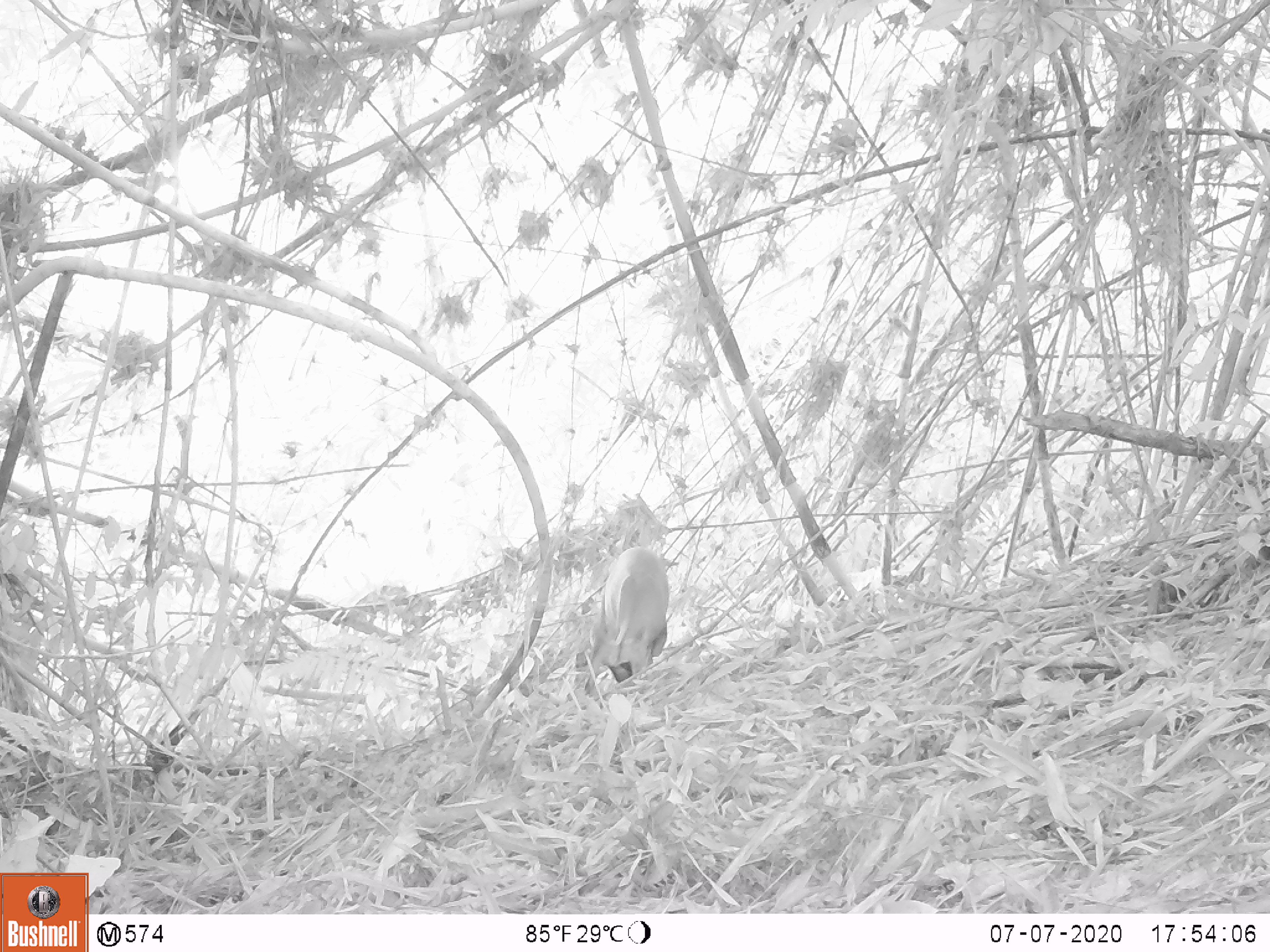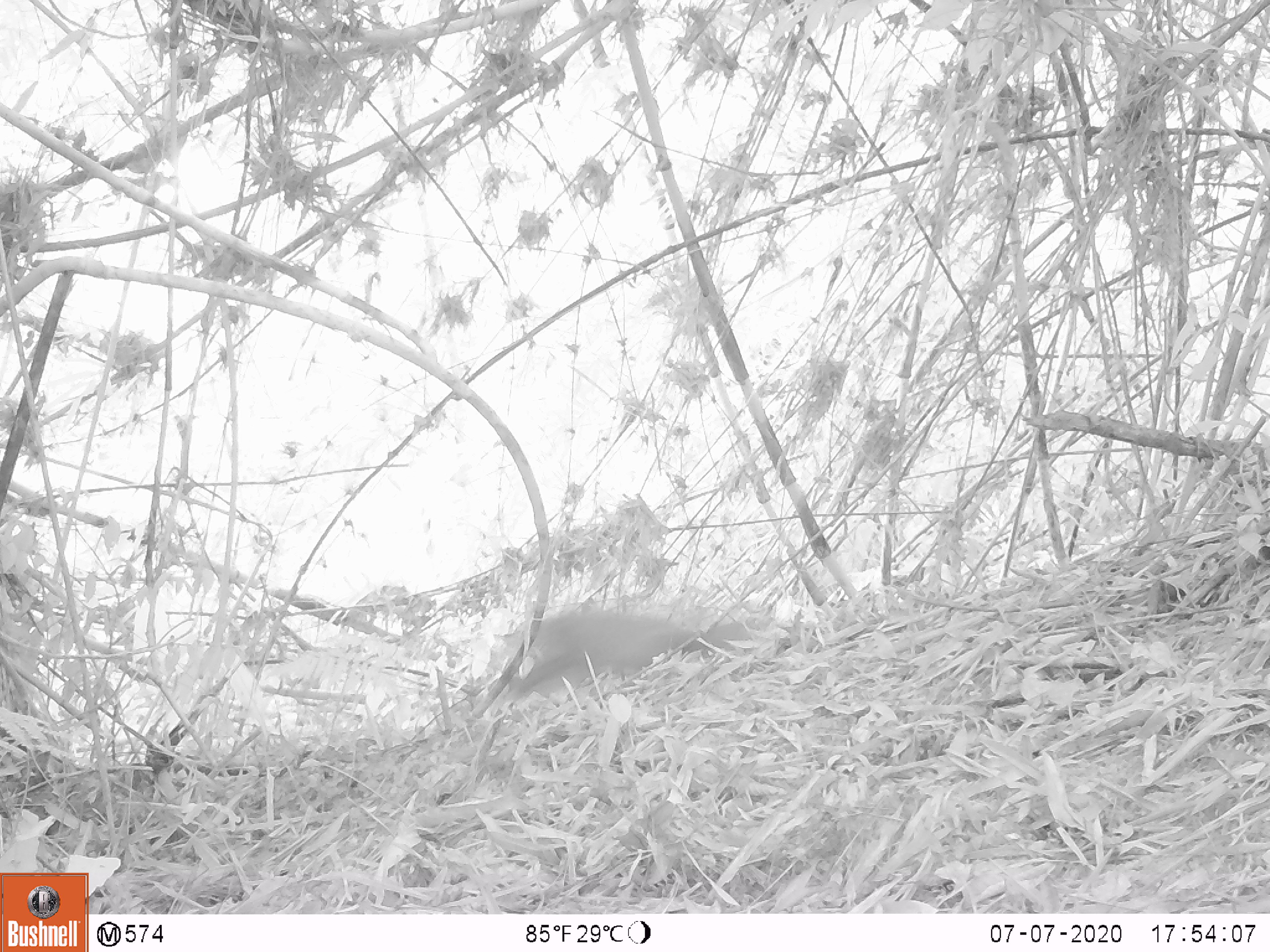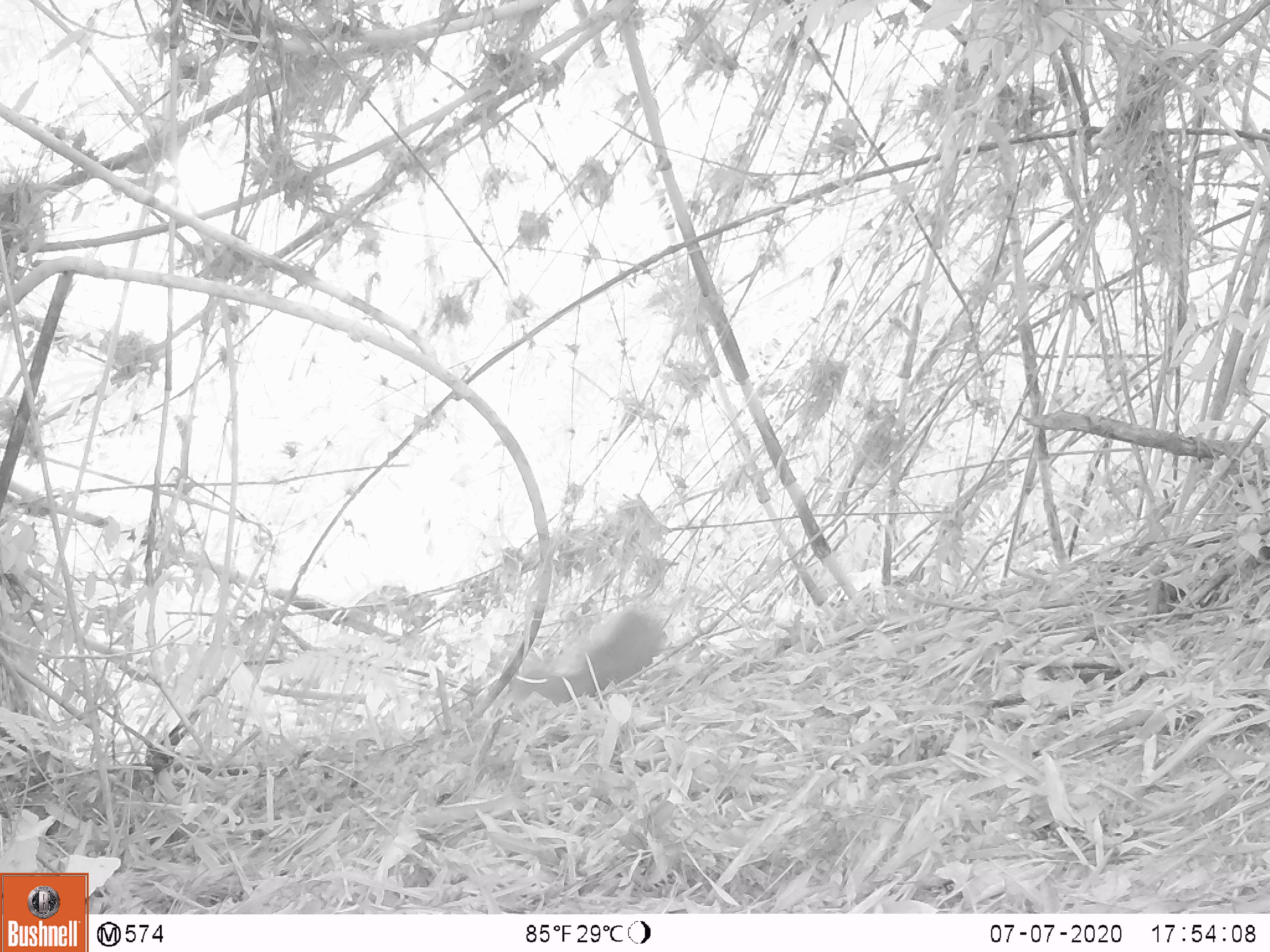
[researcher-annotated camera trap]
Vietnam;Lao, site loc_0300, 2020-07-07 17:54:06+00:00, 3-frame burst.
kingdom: Animalia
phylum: Chordata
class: Mammalia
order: Artiodactyla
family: Cervidae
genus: Muntiacus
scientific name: Muntiacus rooseveltorum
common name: roosevelt's muntjac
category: roosevelts muntjac group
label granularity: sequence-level